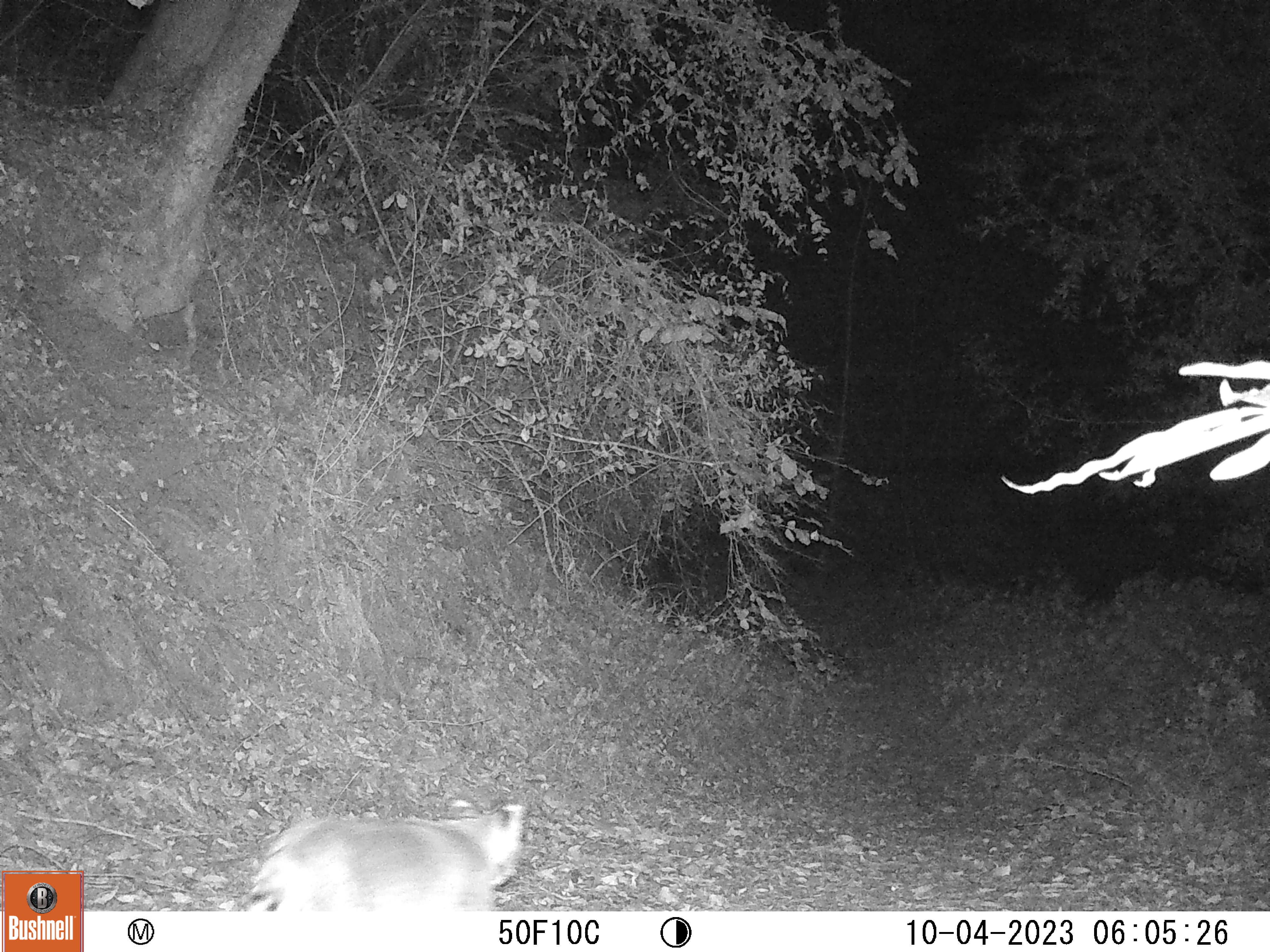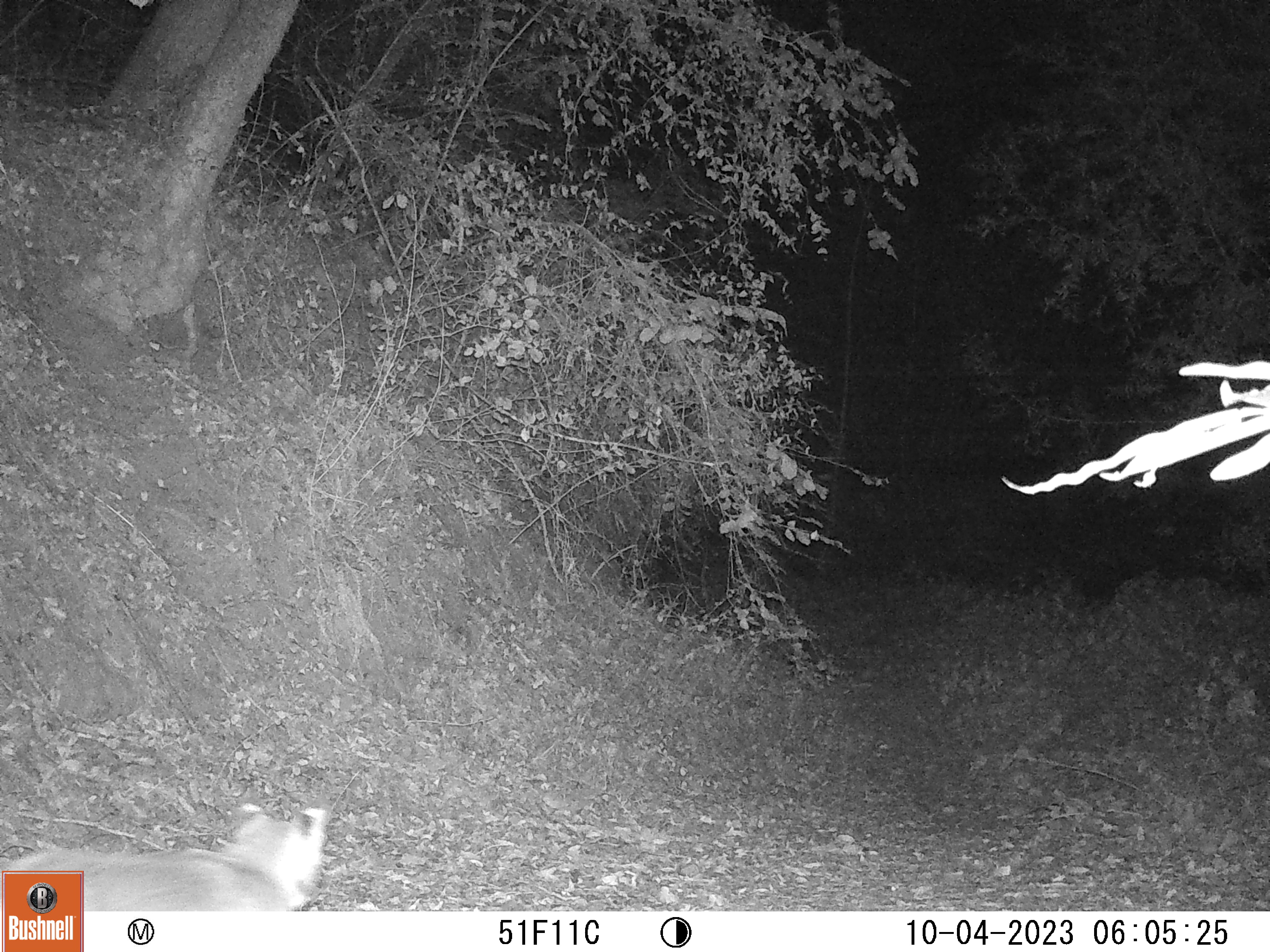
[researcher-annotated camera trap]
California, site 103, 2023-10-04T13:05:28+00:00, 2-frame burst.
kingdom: Animalia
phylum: Chordata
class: Mammalia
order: Carnivora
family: Felidae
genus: Lynx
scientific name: Lynx rufus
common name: bobcat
Bobcat (Lynx rufus).